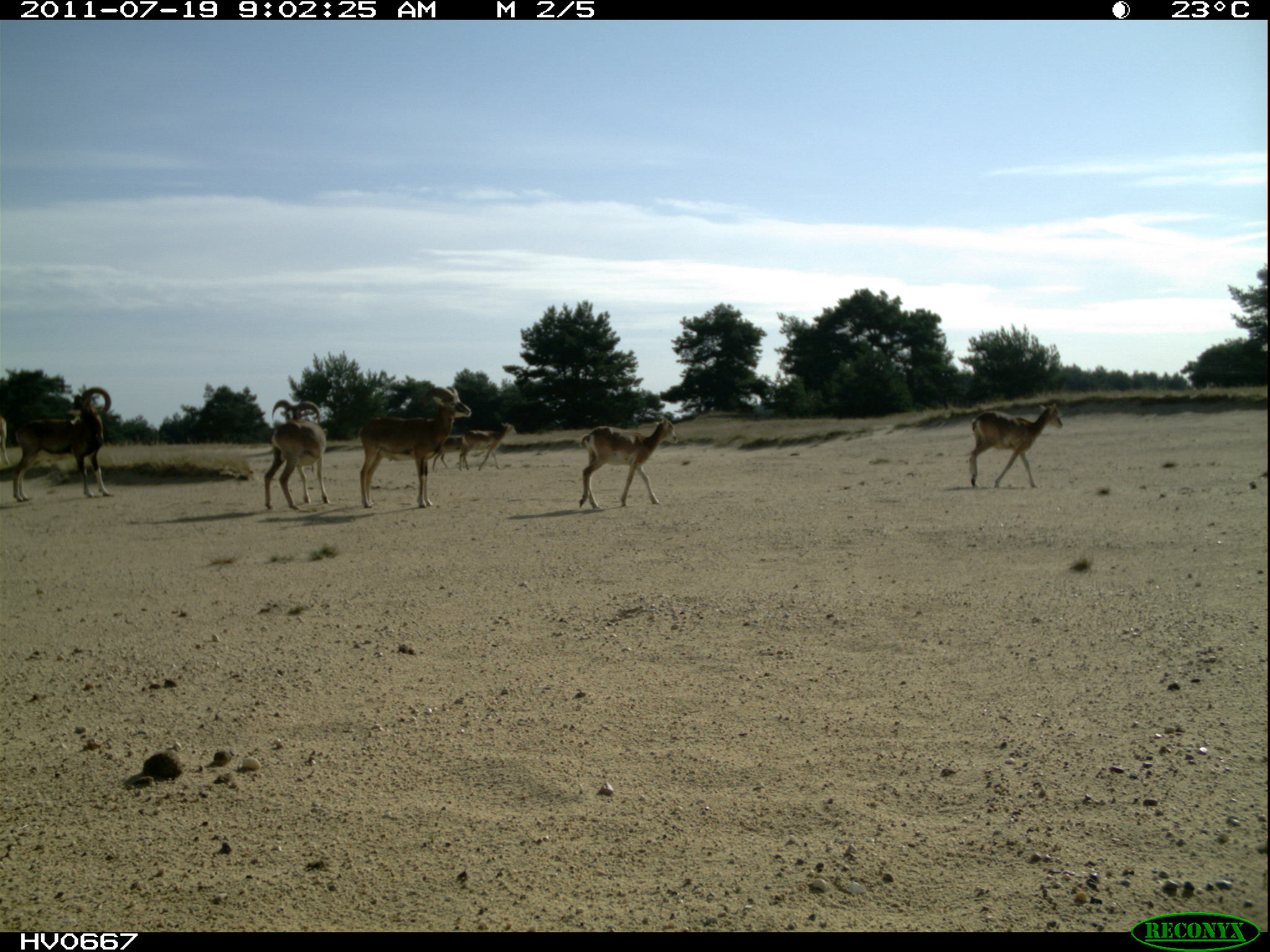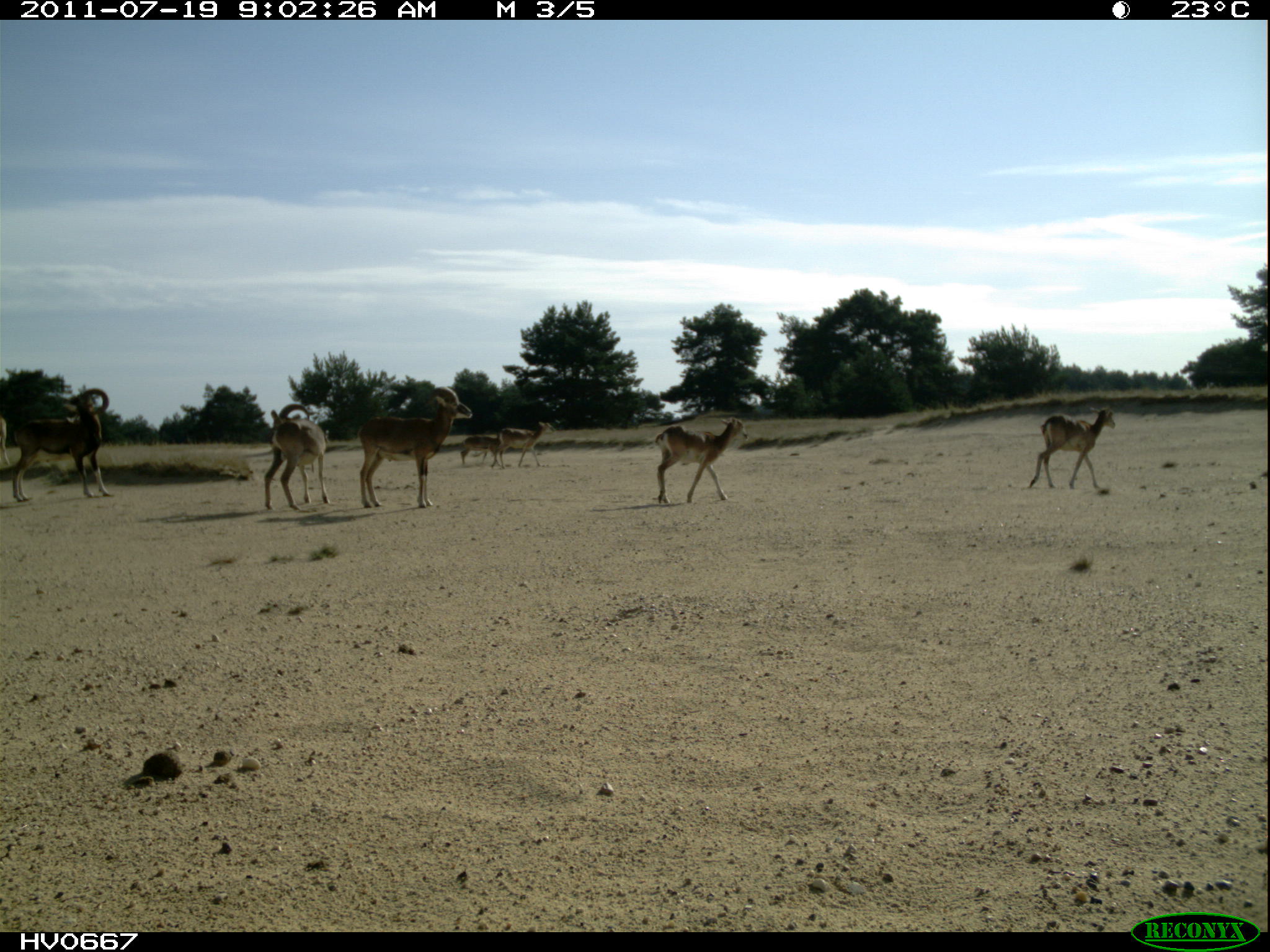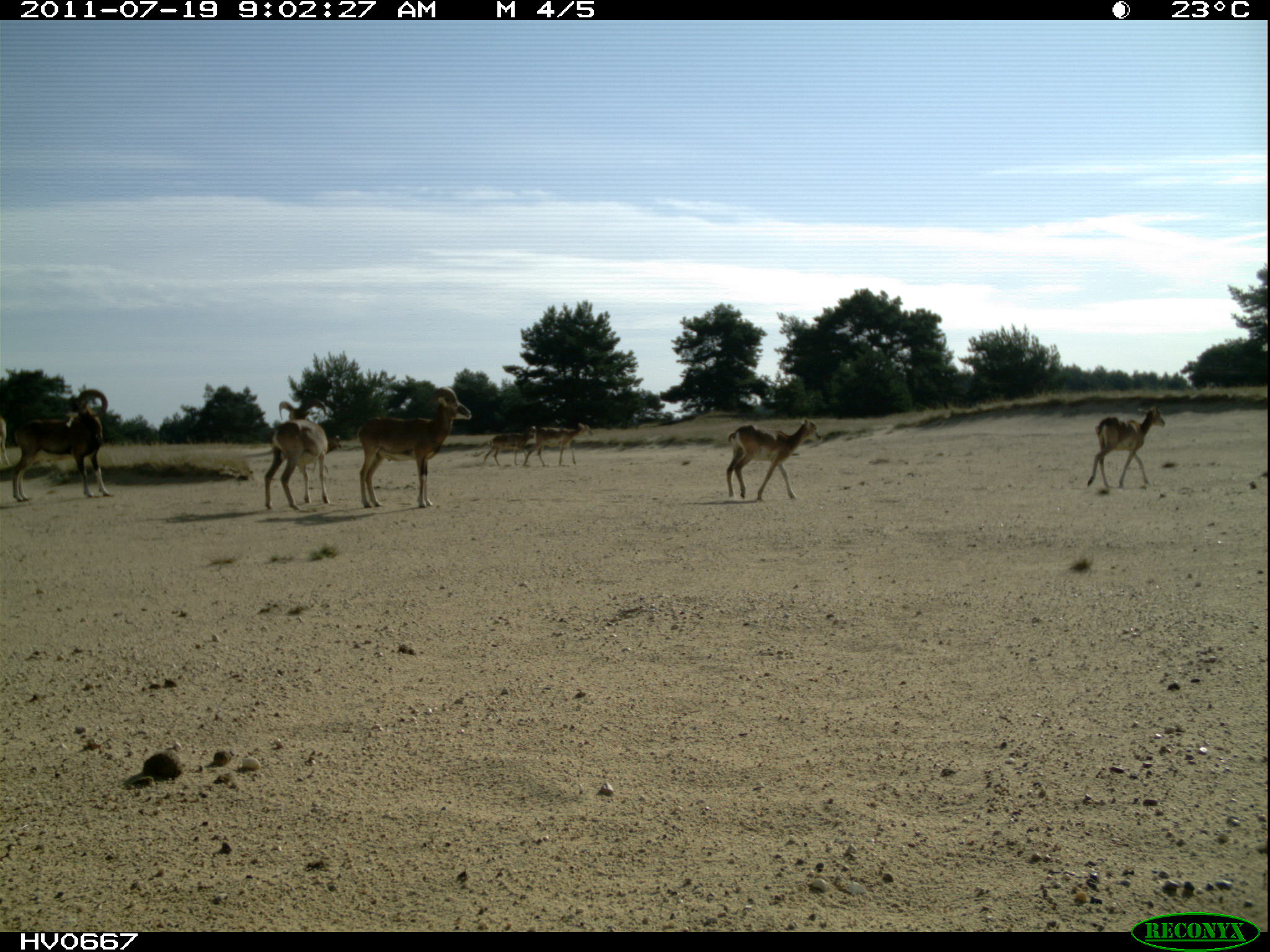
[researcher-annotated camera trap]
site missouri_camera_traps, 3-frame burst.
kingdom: Animalia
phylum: Chordata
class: Mammalia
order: Artiodactyla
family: Bovidae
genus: Ovis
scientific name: Ovis ammon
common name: mouflon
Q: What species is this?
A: Mouflon (Ovis ammon).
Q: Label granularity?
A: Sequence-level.